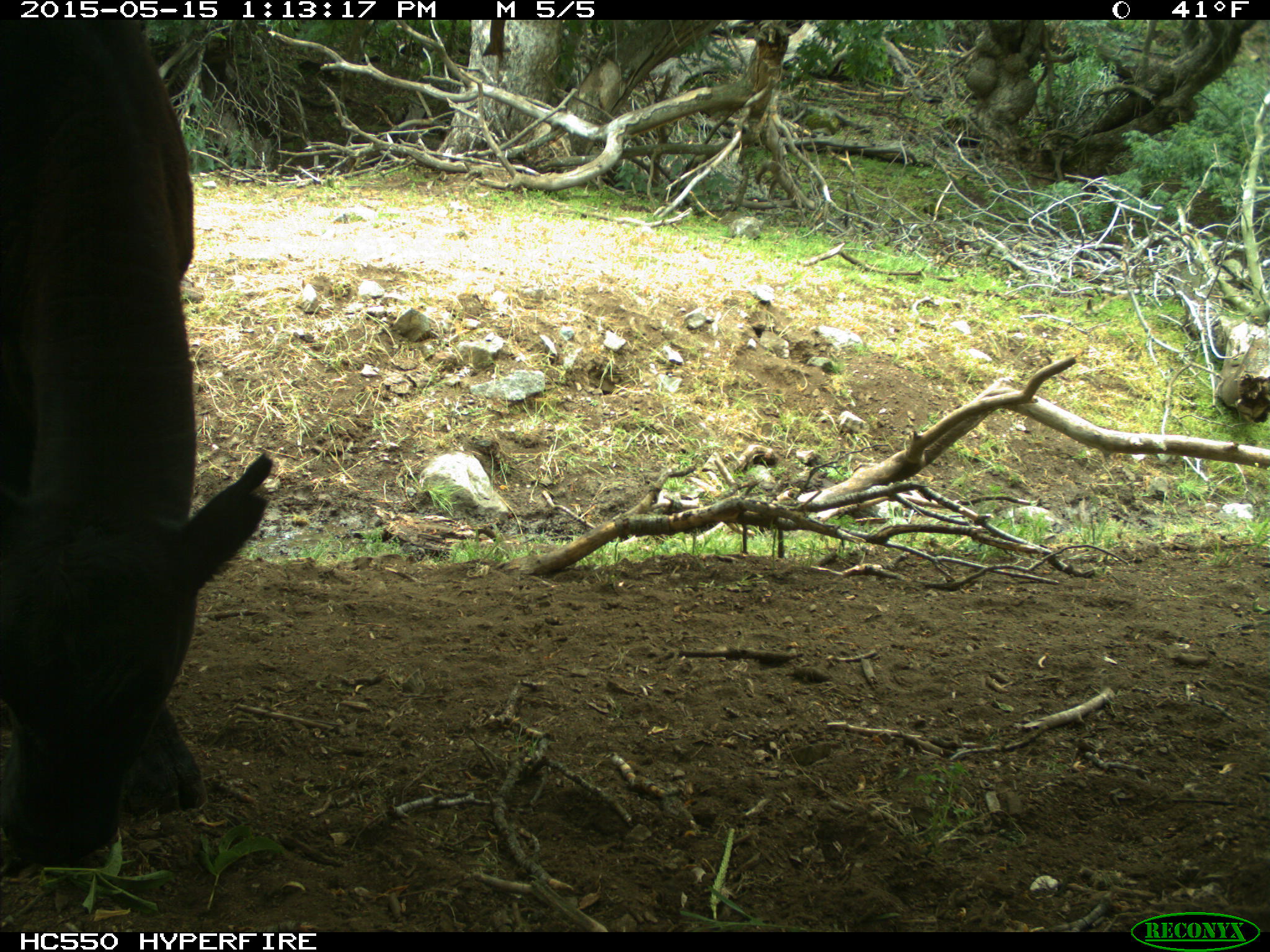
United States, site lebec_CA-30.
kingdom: Animalia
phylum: Chordata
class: Mammalia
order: Artiodactyla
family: Bovidae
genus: Bos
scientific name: Bos taurus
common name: domestic cow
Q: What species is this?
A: Bos taurus (domestic cow).